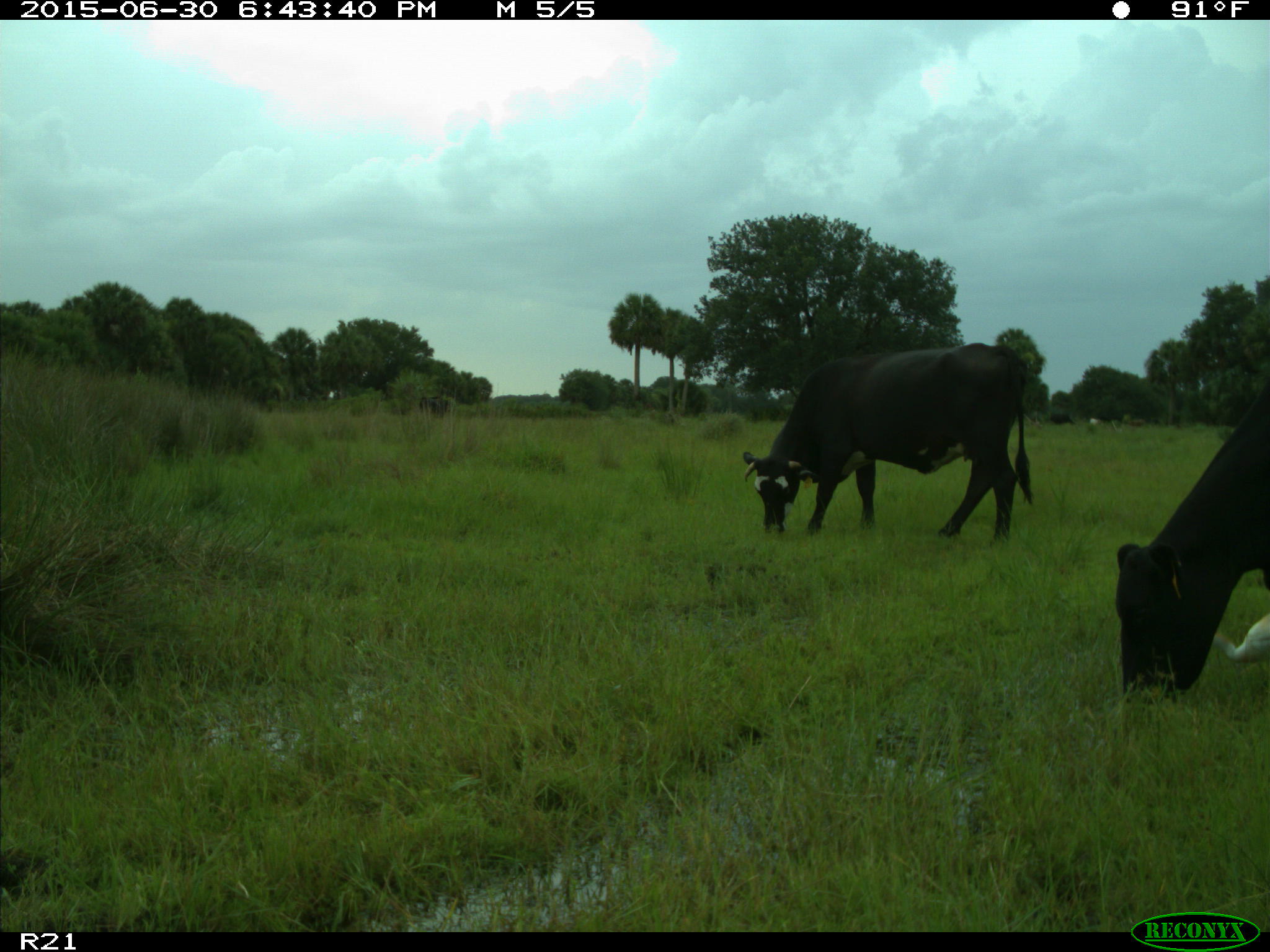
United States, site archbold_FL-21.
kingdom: Animalia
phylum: Chordata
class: Mammalia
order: Artiodactyla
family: Bovidae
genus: Bos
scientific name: Bos taurus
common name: domestic cow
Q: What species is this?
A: Bos taurus (domestic cow).